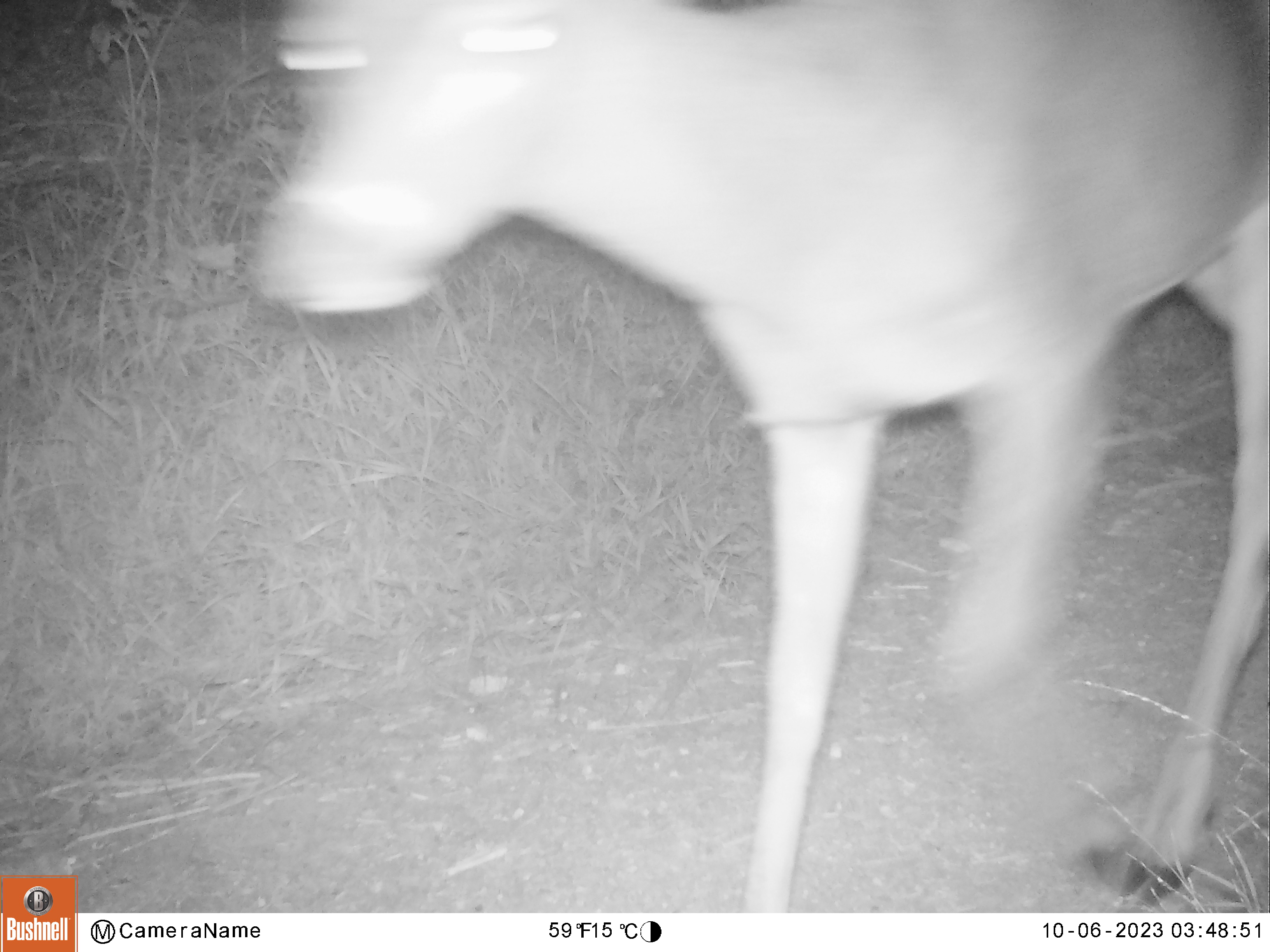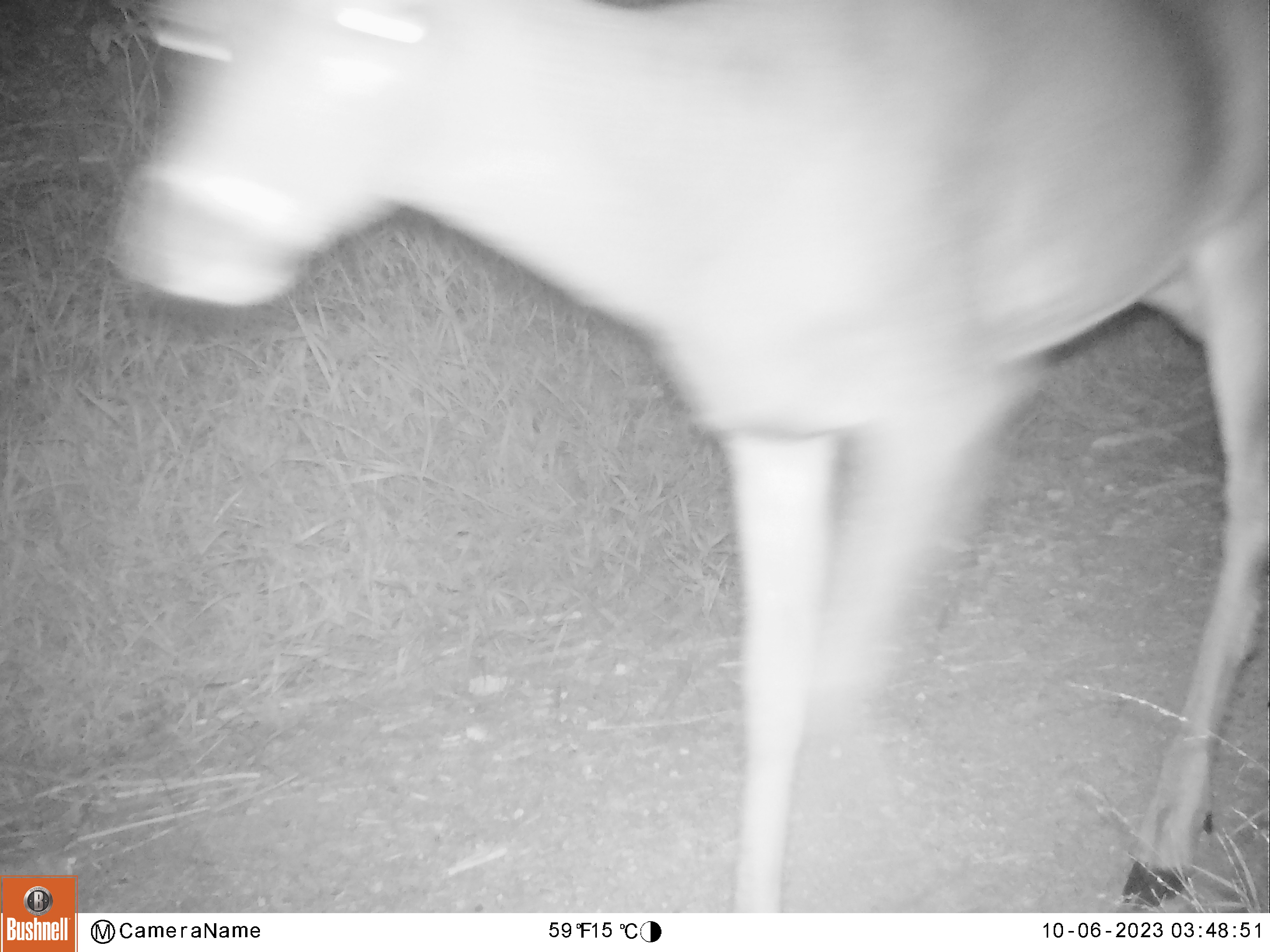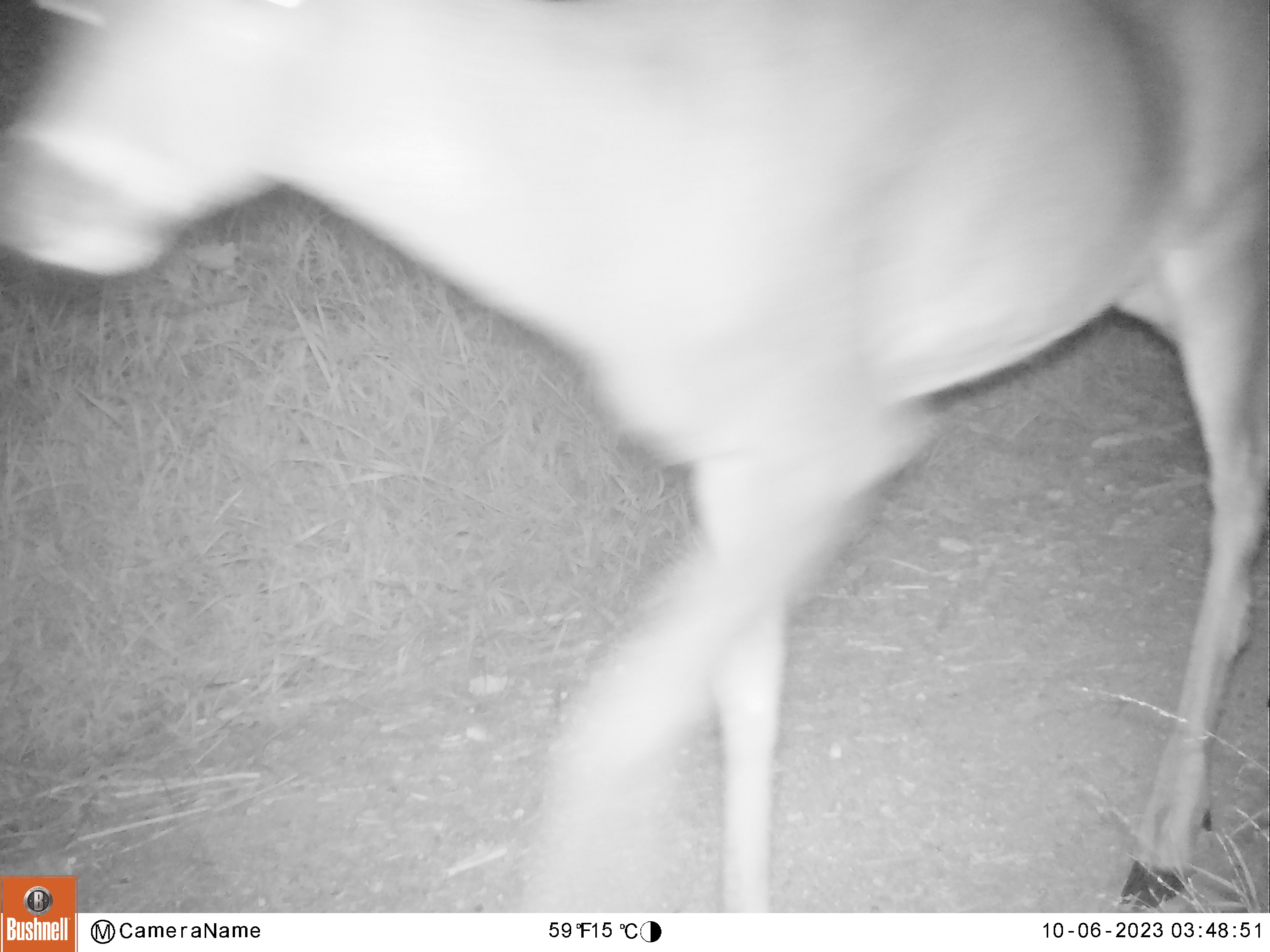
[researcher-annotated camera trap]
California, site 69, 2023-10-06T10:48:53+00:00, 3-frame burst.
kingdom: Animalia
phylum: Chordata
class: Mammalia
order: Artiodactyla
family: Cervidae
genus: Odocoileus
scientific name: Odocoileus hemionus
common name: mule deer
Mule deer (Odocoileus hemionus).